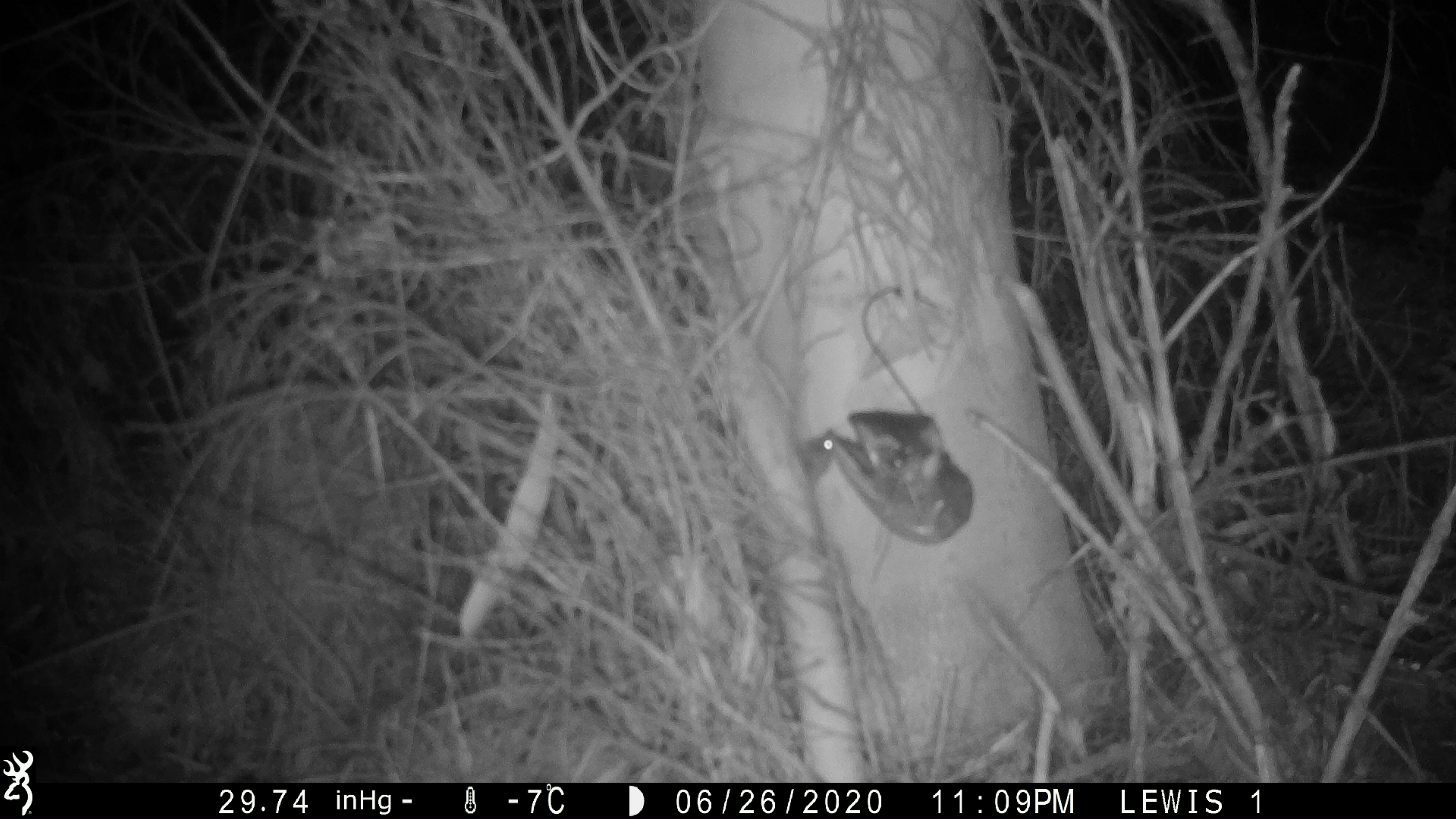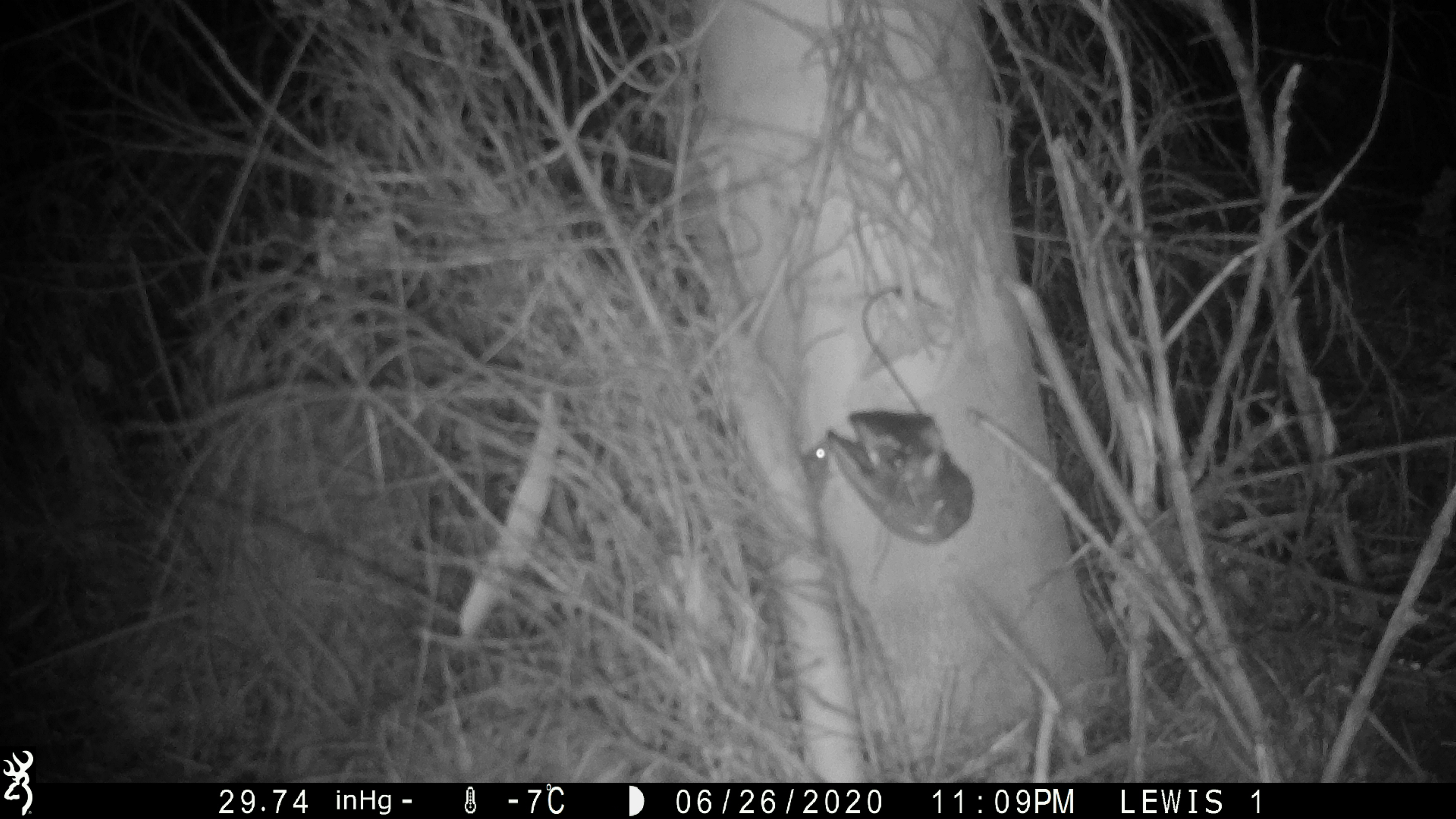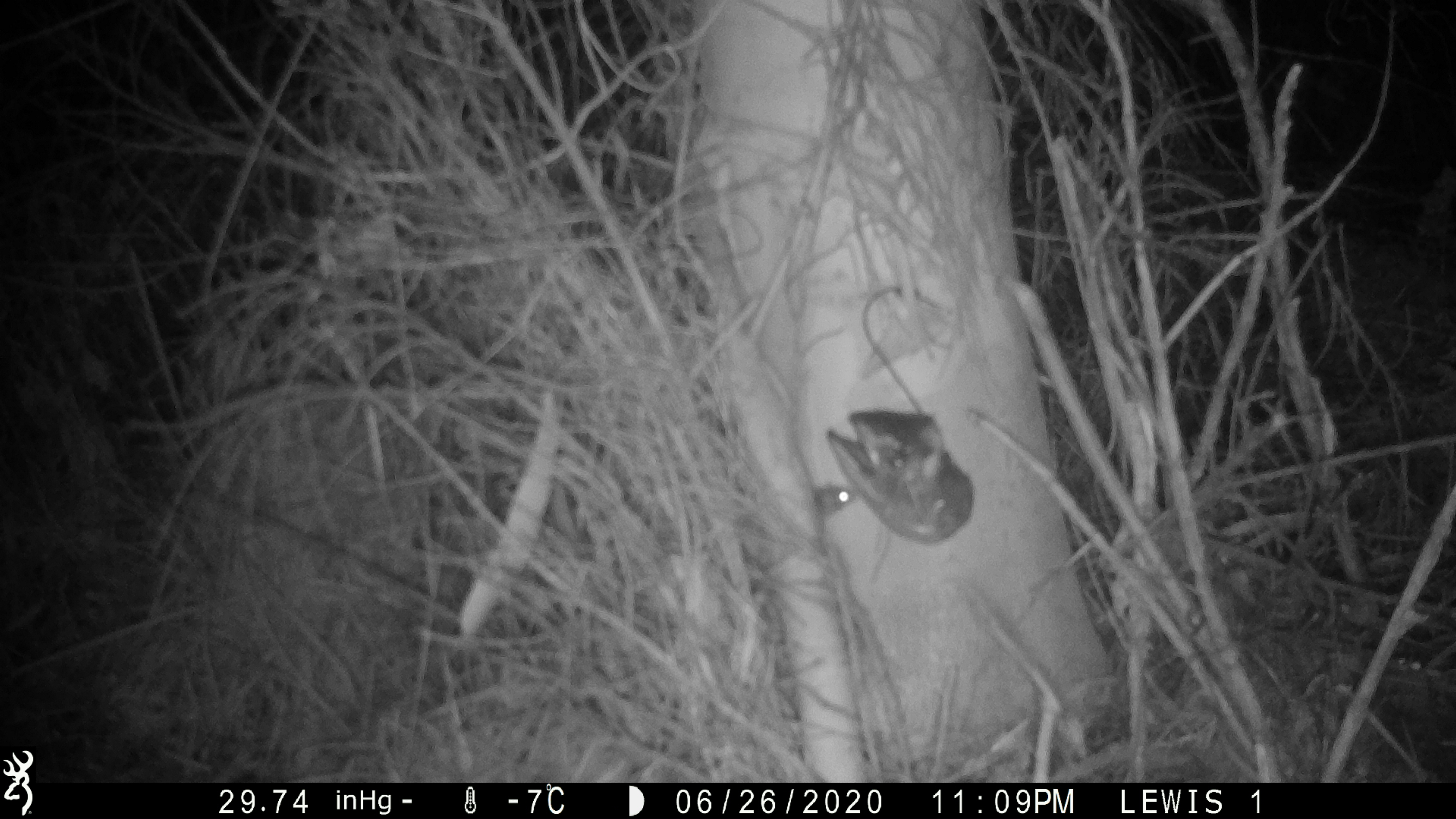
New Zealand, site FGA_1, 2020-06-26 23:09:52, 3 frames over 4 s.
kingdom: Animalia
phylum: Chordata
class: Mammalia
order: Rodentia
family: Muridae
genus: Mus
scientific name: Mus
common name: mouse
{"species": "mouse (Mus)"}